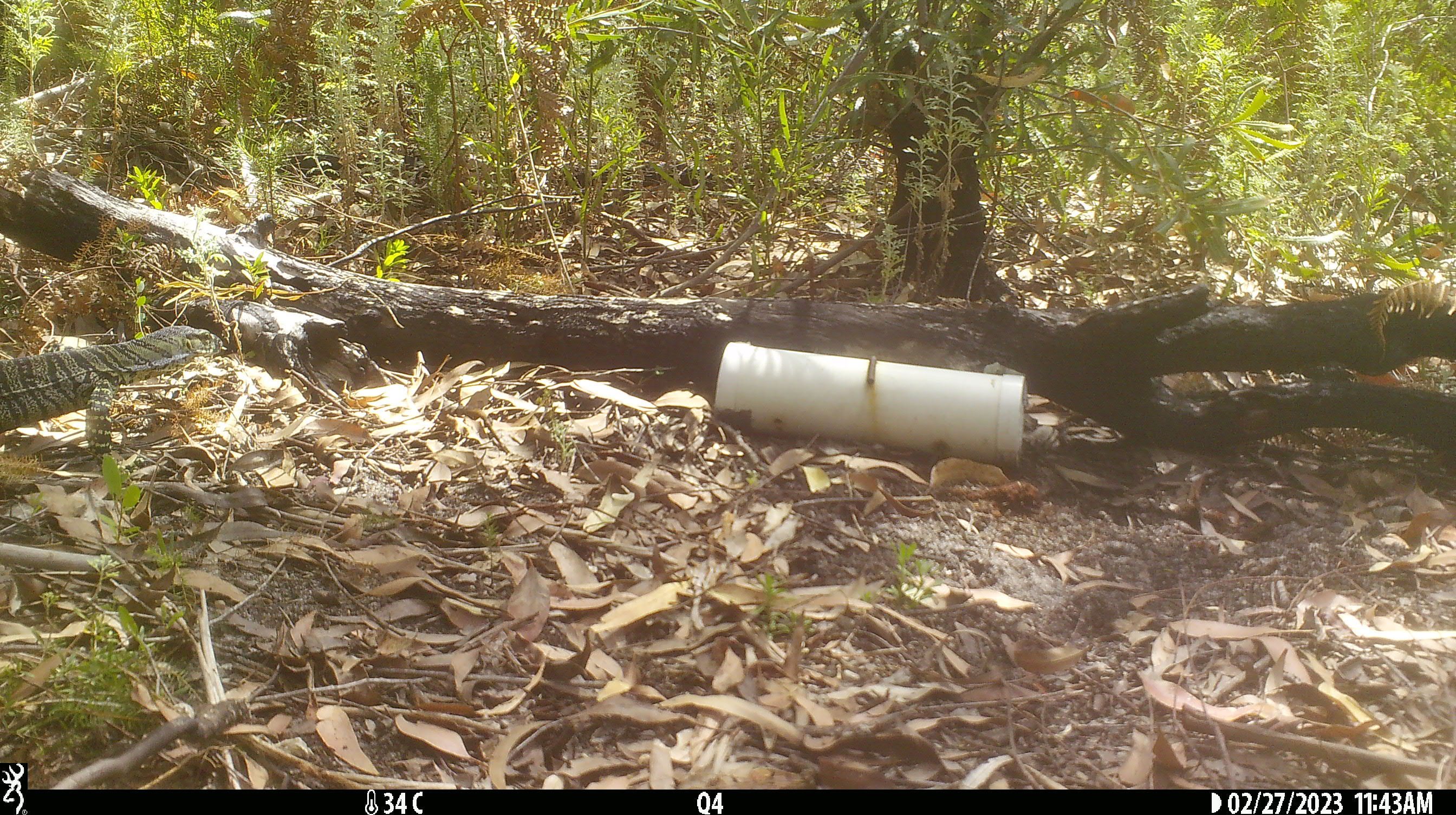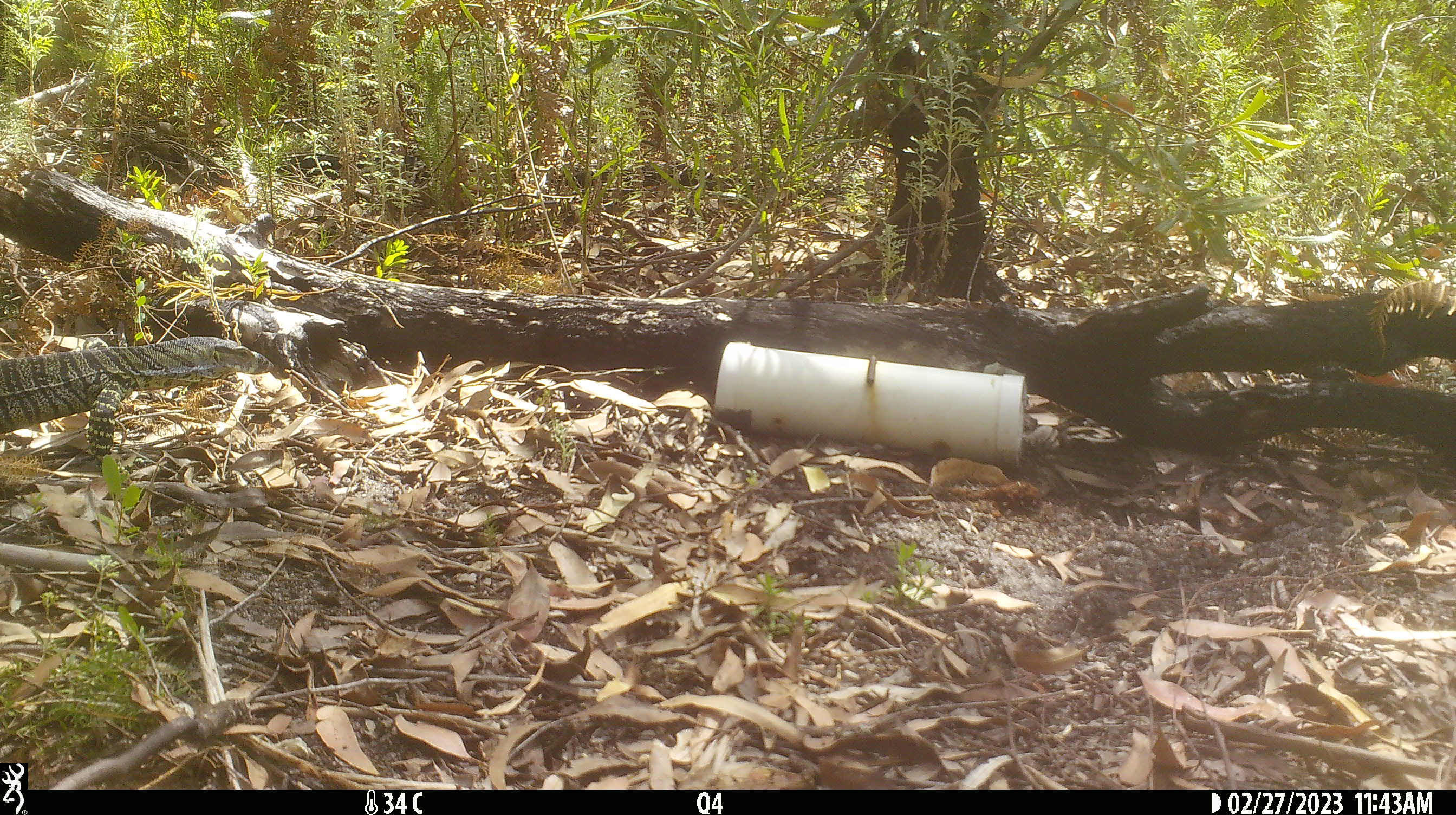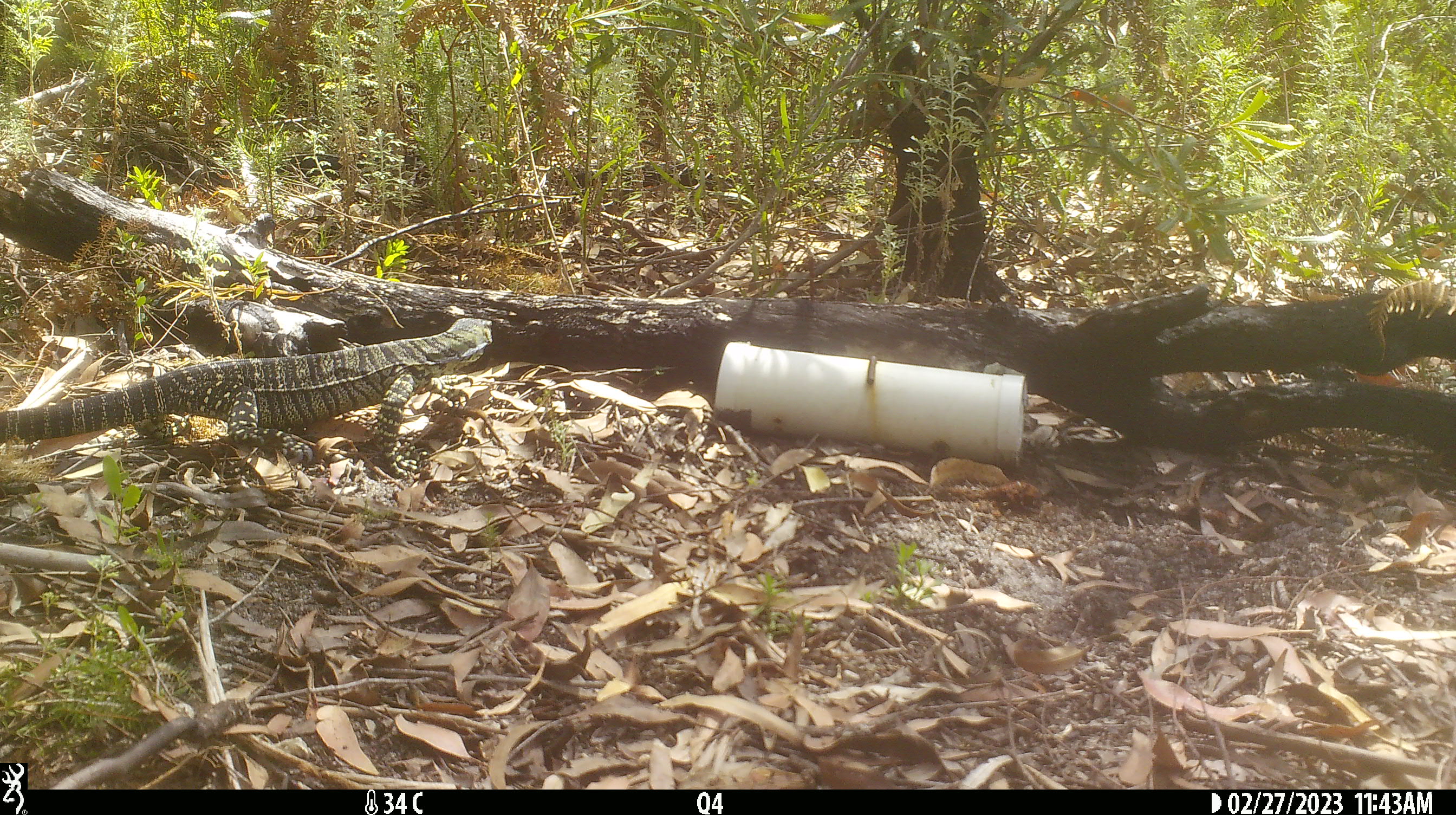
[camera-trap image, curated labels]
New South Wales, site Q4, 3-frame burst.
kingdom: Animalia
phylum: Chordata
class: Reptilia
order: Squamata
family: Varanidae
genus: Varanus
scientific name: Varanus varius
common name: lace monitor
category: goanna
Goanna (lace monitor) (Varanus varius).